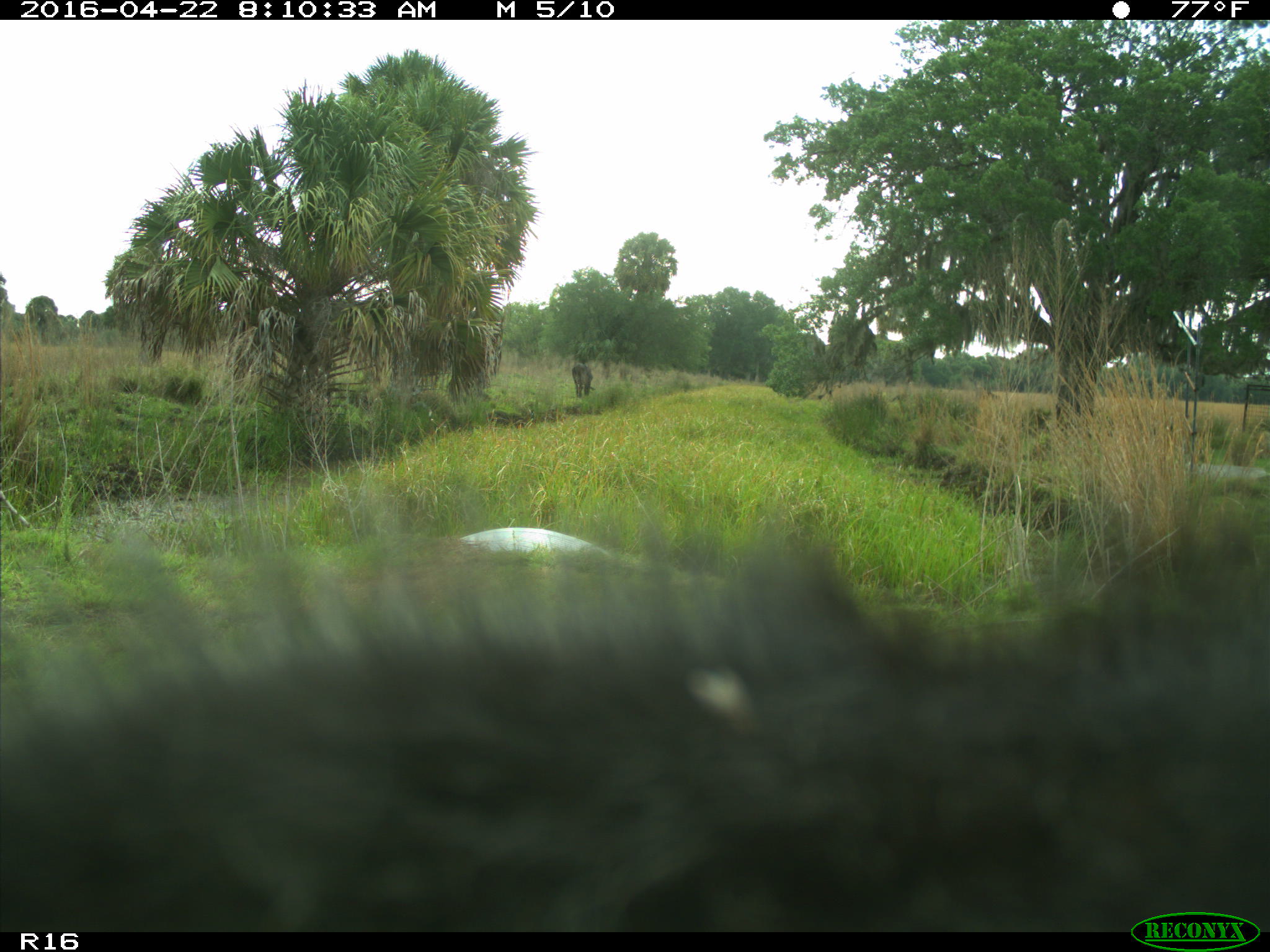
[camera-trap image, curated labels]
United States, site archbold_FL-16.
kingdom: Animalia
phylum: Chordata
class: Mammalia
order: Artiodactyla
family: Bovidae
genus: Bos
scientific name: Bos taurus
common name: domestic cow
Bos taurus (domestic cow).